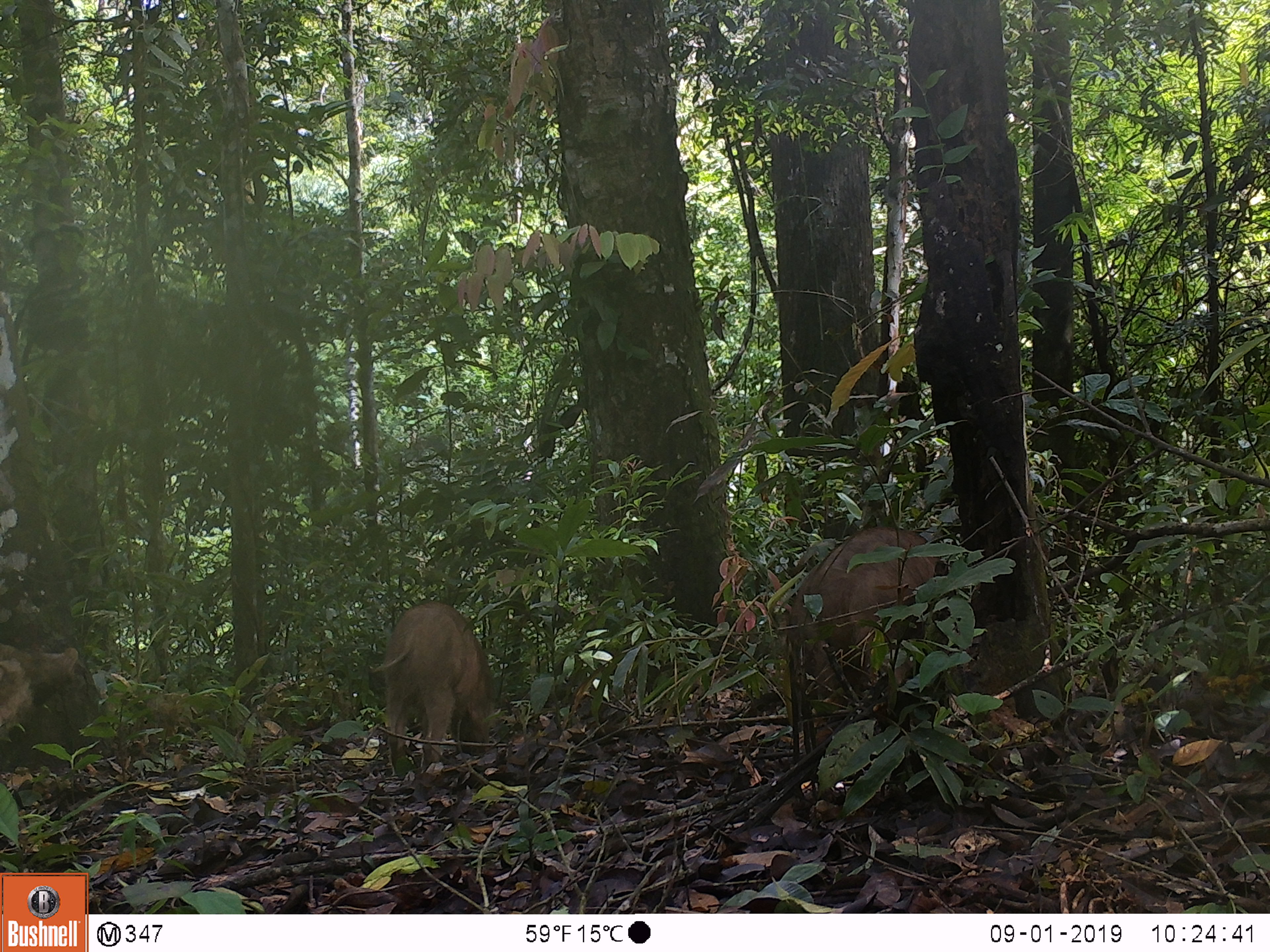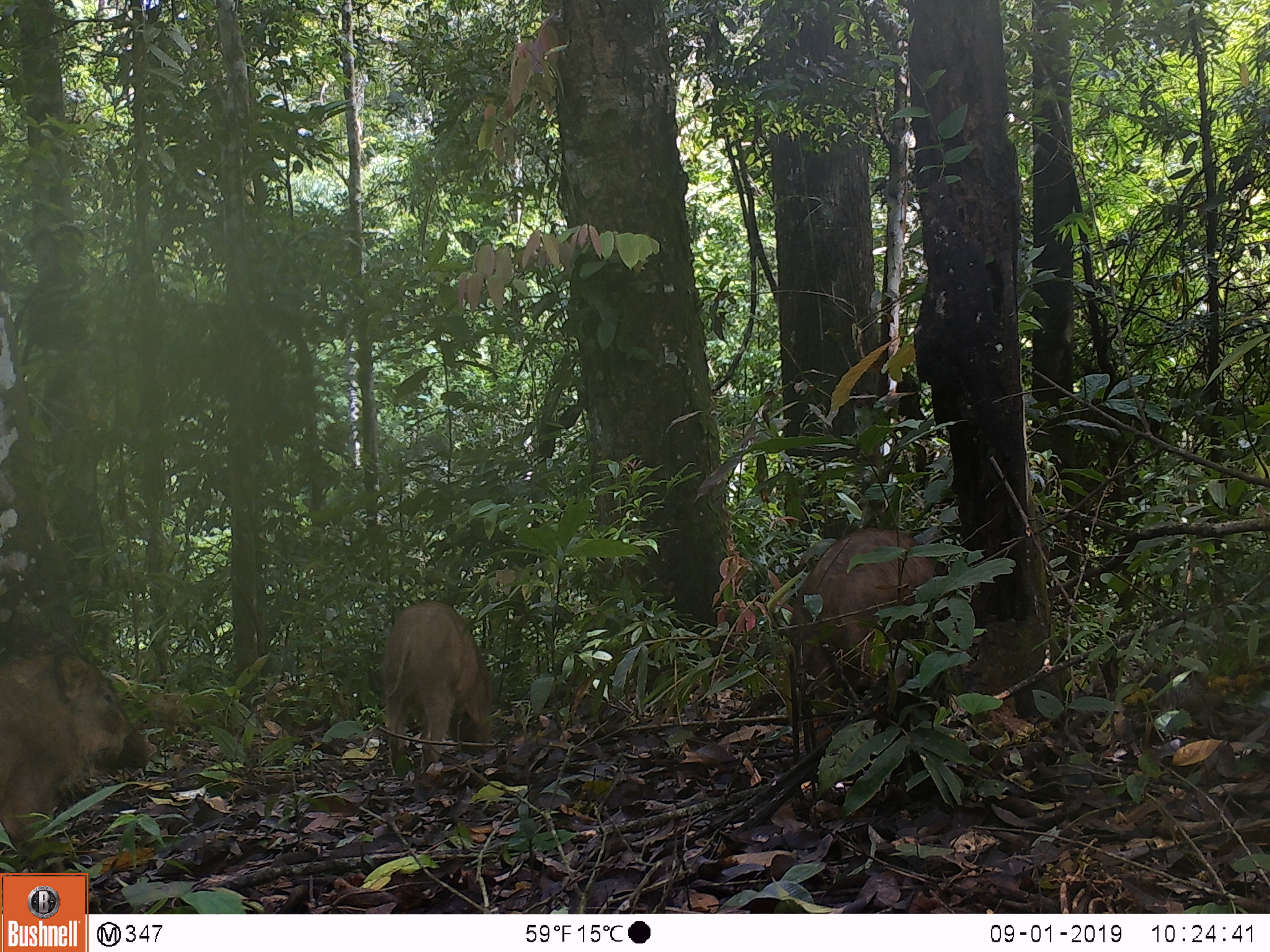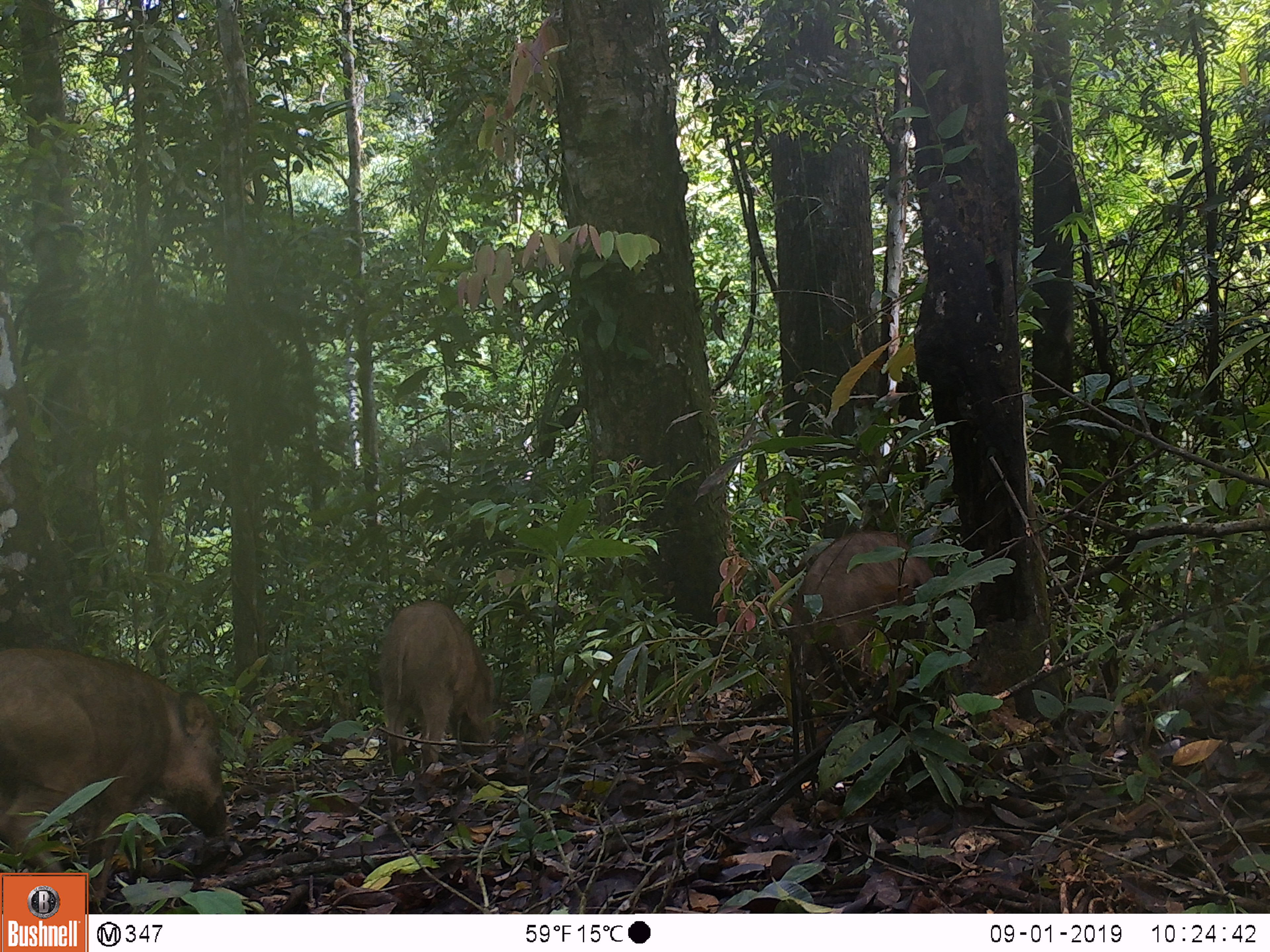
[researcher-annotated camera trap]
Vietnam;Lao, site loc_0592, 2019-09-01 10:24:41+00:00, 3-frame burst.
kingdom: Animalia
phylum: Chordata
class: Mammalia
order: Artiodactyla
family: Suidae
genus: Sus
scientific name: Sus scrofa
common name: eurasian wild pig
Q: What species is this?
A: Eurasian wild pig (Sus scrofa).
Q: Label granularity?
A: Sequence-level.